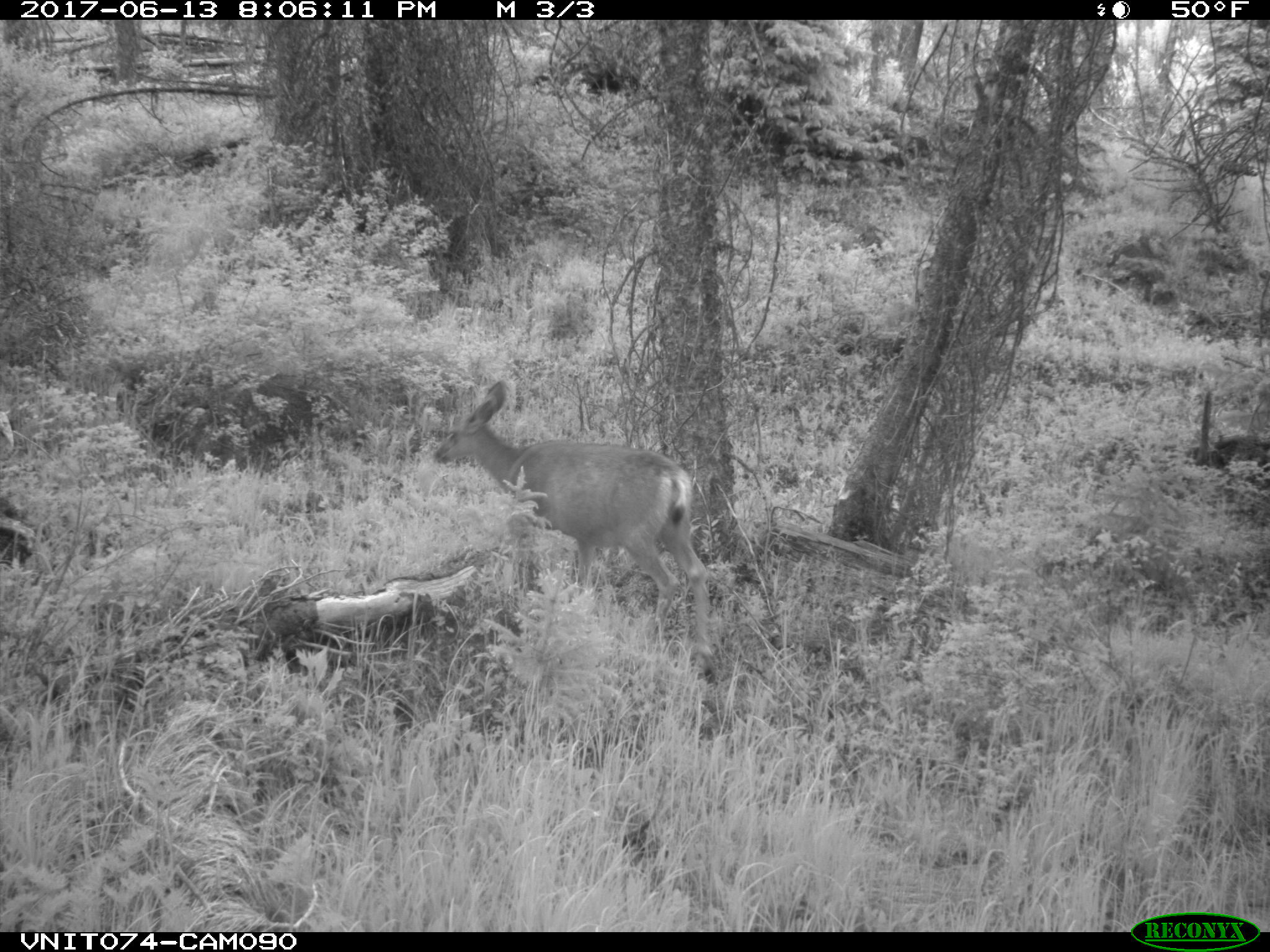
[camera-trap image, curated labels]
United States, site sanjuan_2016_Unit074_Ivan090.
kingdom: Animalia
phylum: Chordata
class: Mammalia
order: Artiodactyla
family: Cervidae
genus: Odocoileus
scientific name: Odocoileus hemionus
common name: mule deer